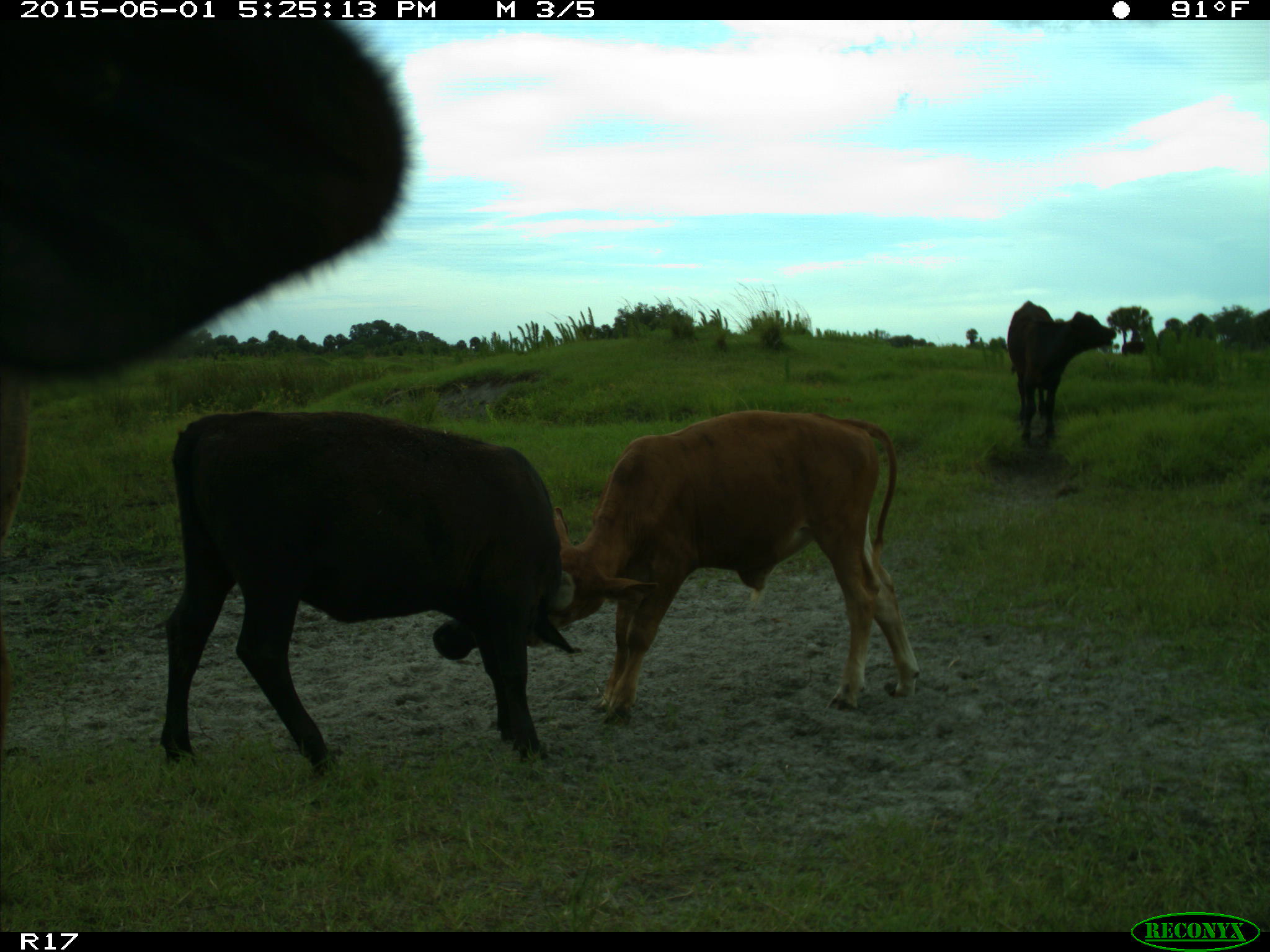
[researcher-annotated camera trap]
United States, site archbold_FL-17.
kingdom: Animalia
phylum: Chordata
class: Mammalia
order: Artiodactyla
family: Bovidae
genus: Bos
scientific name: Bos taurus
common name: domestic cow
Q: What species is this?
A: Bos taurus (domestic cow).